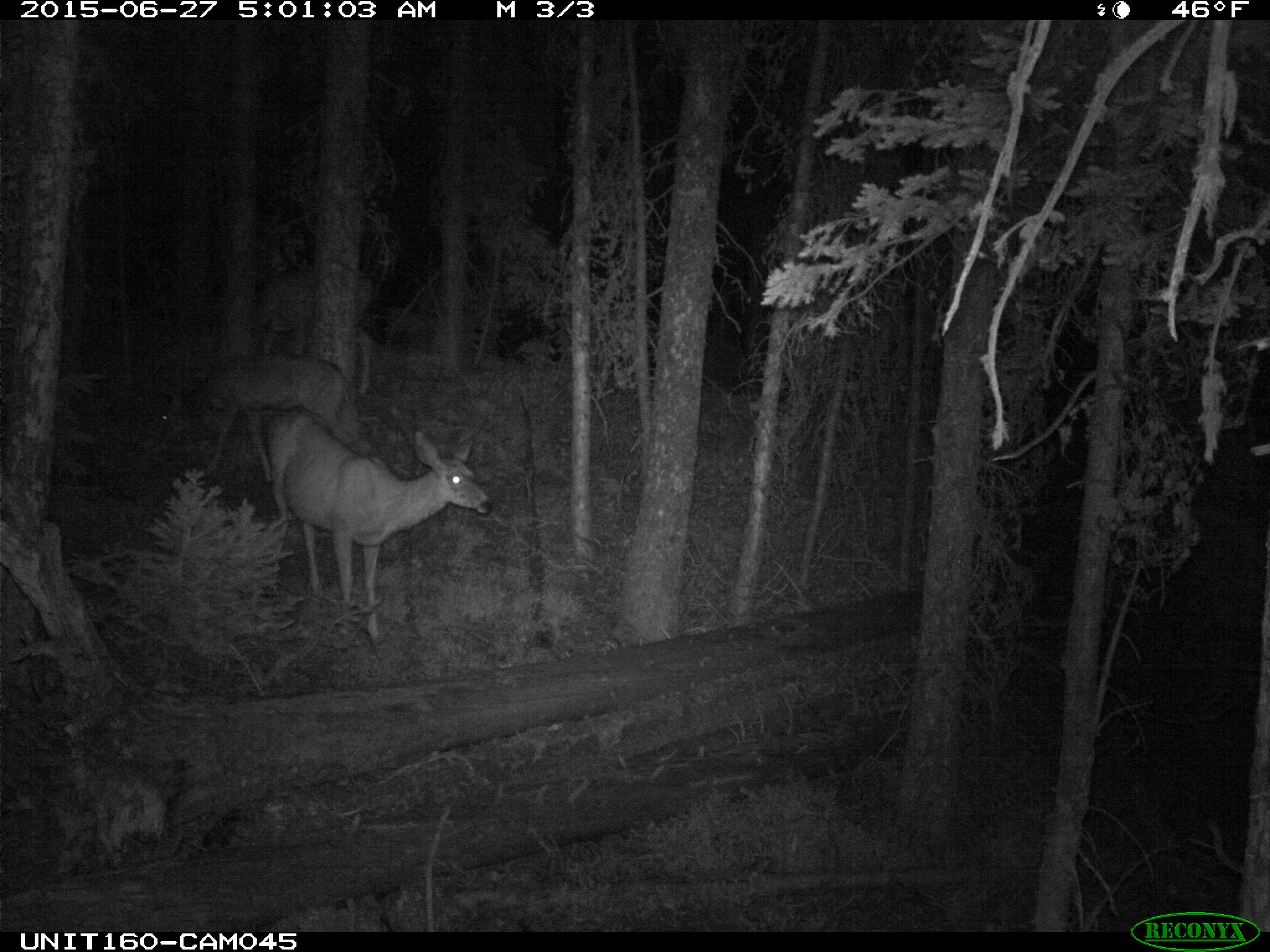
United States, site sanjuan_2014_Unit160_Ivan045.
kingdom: Animalia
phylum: Chordata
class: Mammalia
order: Artiodactyla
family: Cervidae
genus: Odocoileus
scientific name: Odocoileus hemionus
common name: mule deer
Odocoileus hemionus (mule deer).